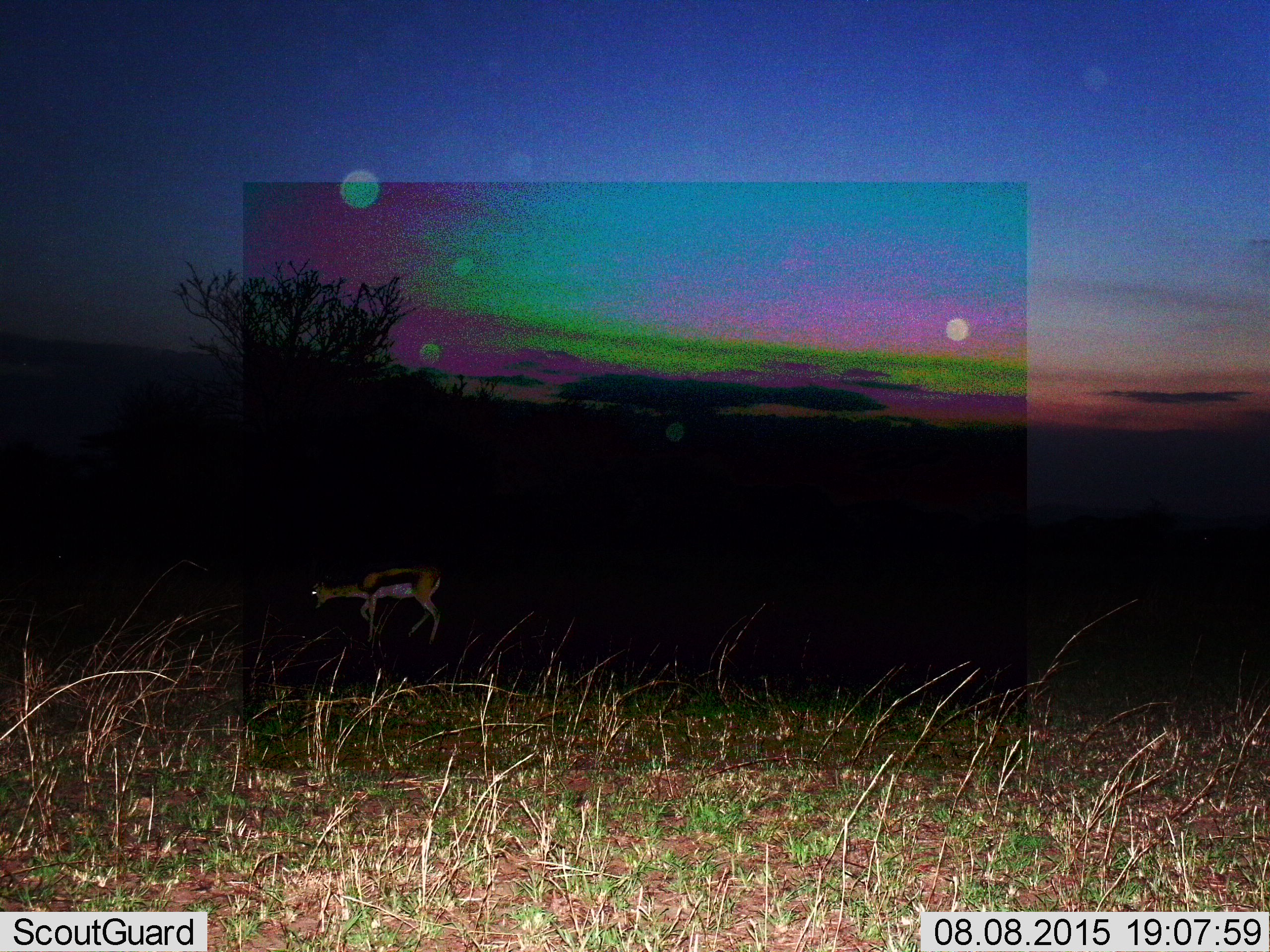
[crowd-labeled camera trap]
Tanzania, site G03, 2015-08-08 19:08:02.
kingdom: Animalia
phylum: Chordata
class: Mammalia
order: Artiodactyla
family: Bovidae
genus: Eudorcas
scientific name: Eudorcas thomsonii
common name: thomson's gazelle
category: gazellethomsons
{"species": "gazellethomsons (thomson's gazelle) (Eudorcas thomsonii)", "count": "1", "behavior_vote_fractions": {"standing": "40%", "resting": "0%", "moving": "47%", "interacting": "0%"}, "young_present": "0%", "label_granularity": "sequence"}